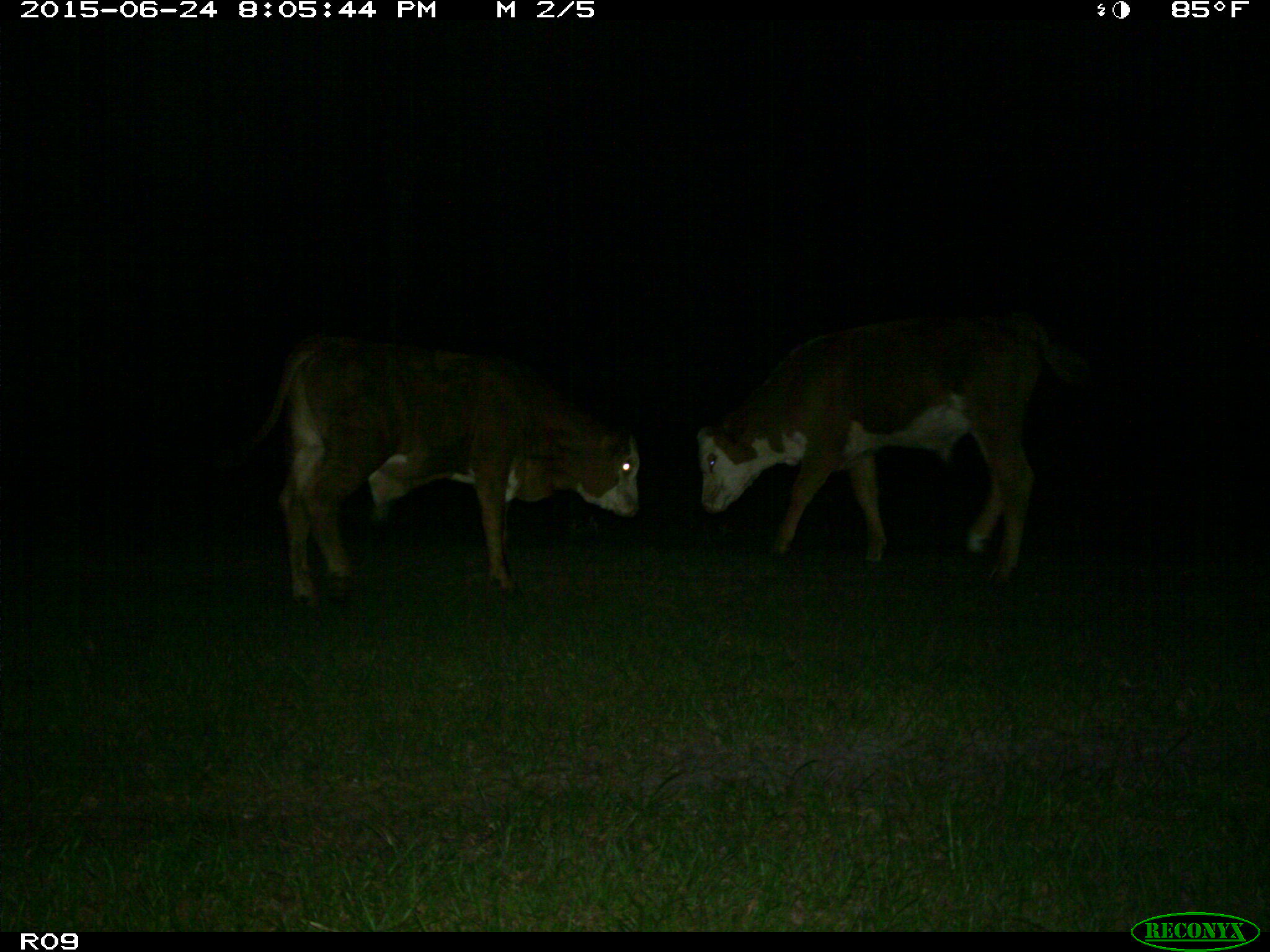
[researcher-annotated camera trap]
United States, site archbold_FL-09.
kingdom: Animalia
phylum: Chordata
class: Mammalia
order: Artiodactyla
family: Bovidae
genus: Bos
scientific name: Bos taurus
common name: domestic cow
Bos taurus (domestic cow).